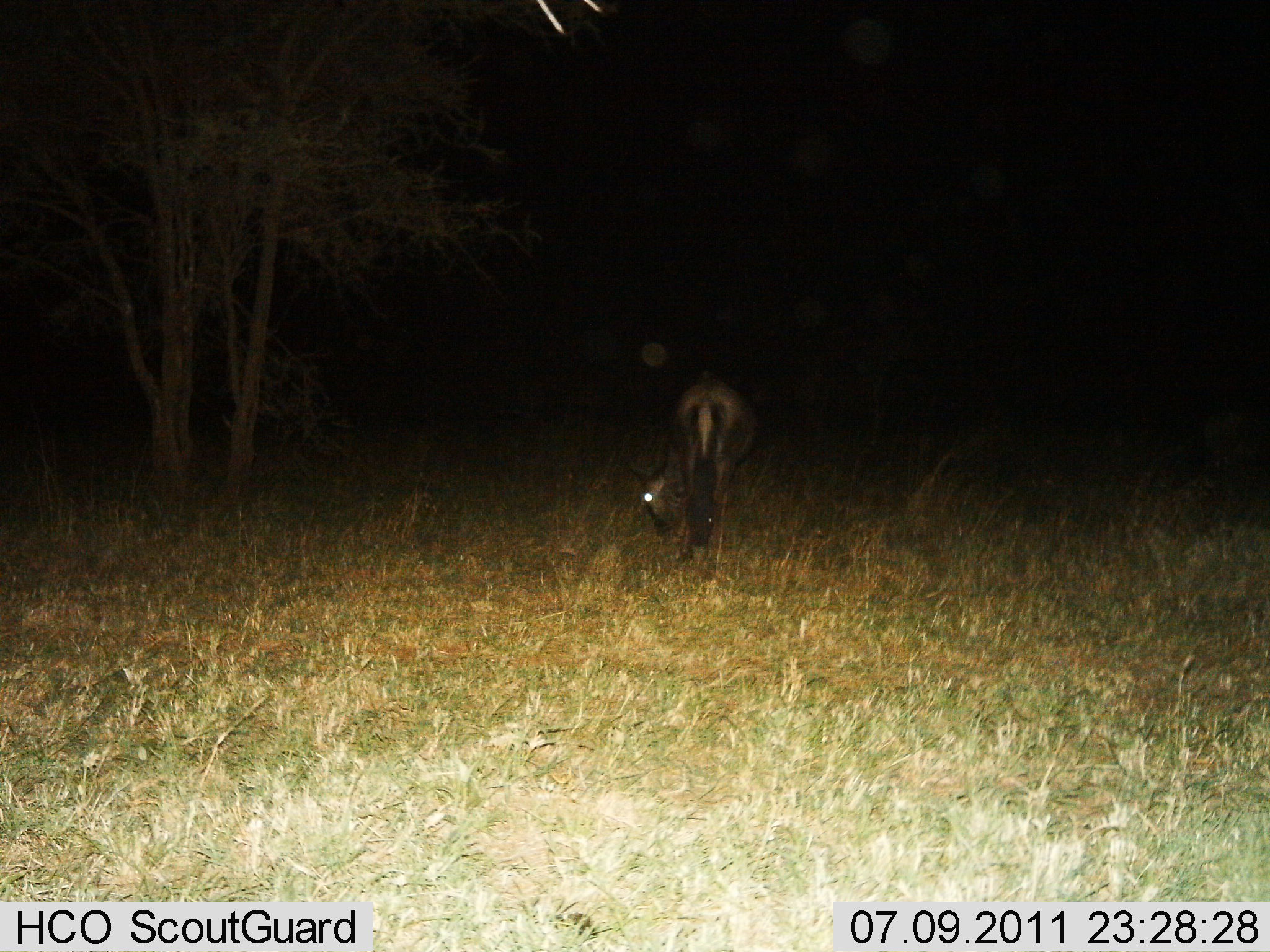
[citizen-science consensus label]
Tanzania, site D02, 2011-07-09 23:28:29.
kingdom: Animalia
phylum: Chordata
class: Mammalia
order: Artiodactyla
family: Bovidae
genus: Connochaetes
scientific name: Connochaetes taurinus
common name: blue wildebeest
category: wildebeest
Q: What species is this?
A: Wildebeest (blue wildebeest) (Connochaetes taurinus).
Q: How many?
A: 1.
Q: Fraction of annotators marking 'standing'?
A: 17%.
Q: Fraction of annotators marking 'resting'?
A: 0%.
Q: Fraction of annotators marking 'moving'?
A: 0%.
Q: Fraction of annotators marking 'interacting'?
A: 0%.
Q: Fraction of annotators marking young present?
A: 0%.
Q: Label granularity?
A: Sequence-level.